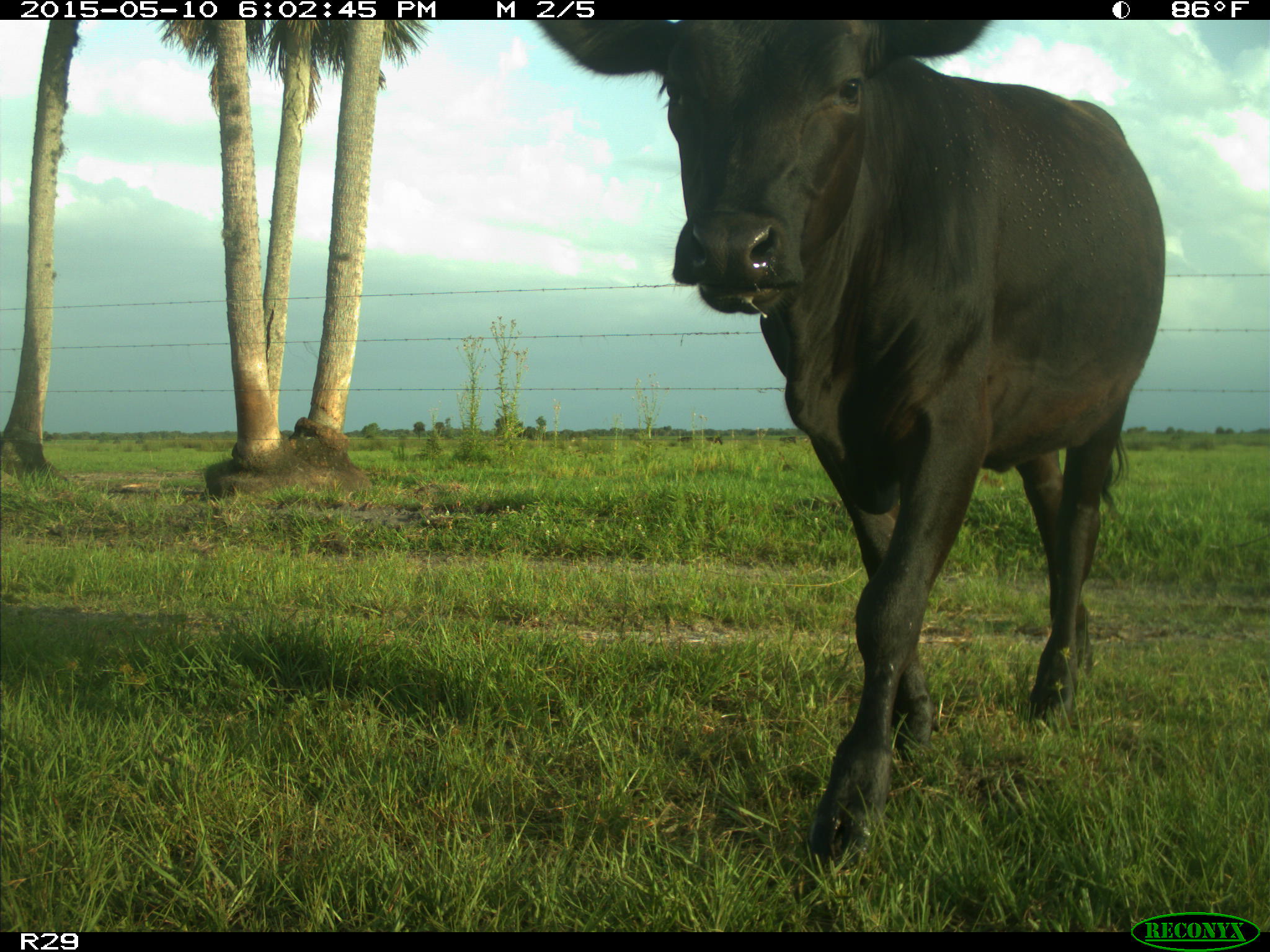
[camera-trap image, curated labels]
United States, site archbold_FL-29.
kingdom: Animalia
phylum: Chordata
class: Mammalia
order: Artiodactyla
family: Bovidae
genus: Bos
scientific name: Bos taurus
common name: domestic cow